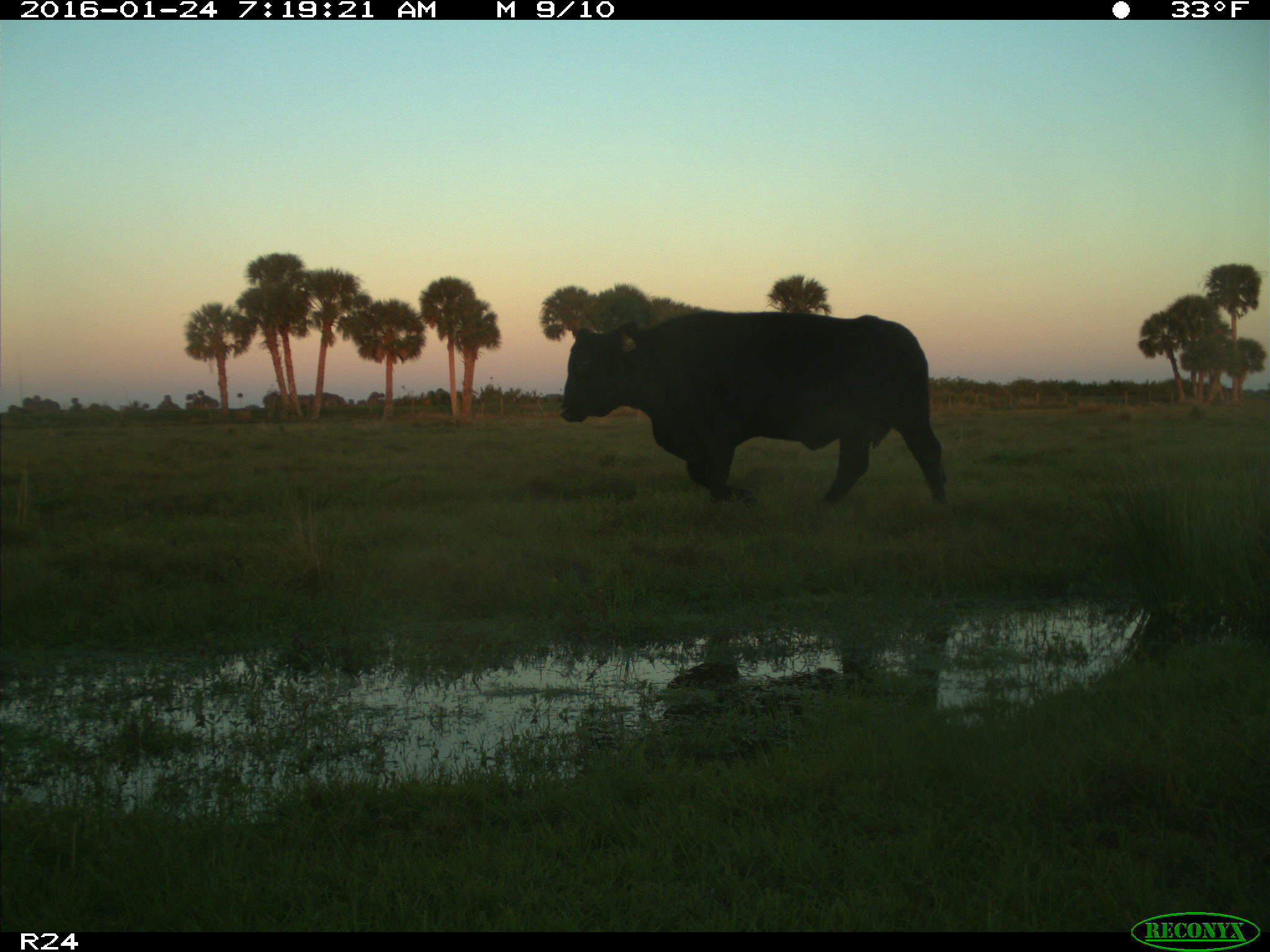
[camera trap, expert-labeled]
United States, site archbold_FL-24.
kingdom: Animalia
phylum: Chordata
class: Mammalia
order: Artiodactyla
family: Bovidae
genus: Bos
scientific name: Bos taurus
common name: domestic cow